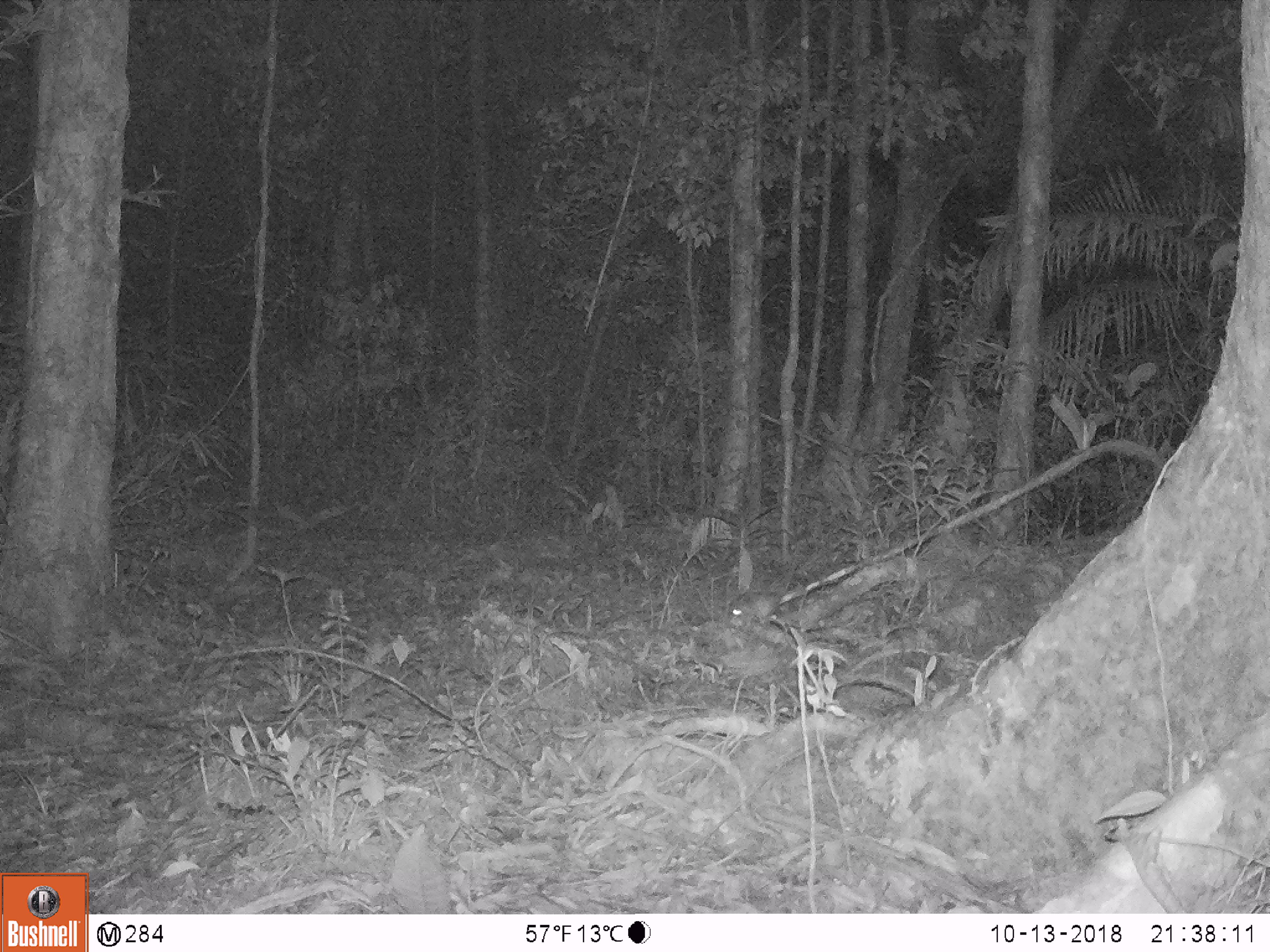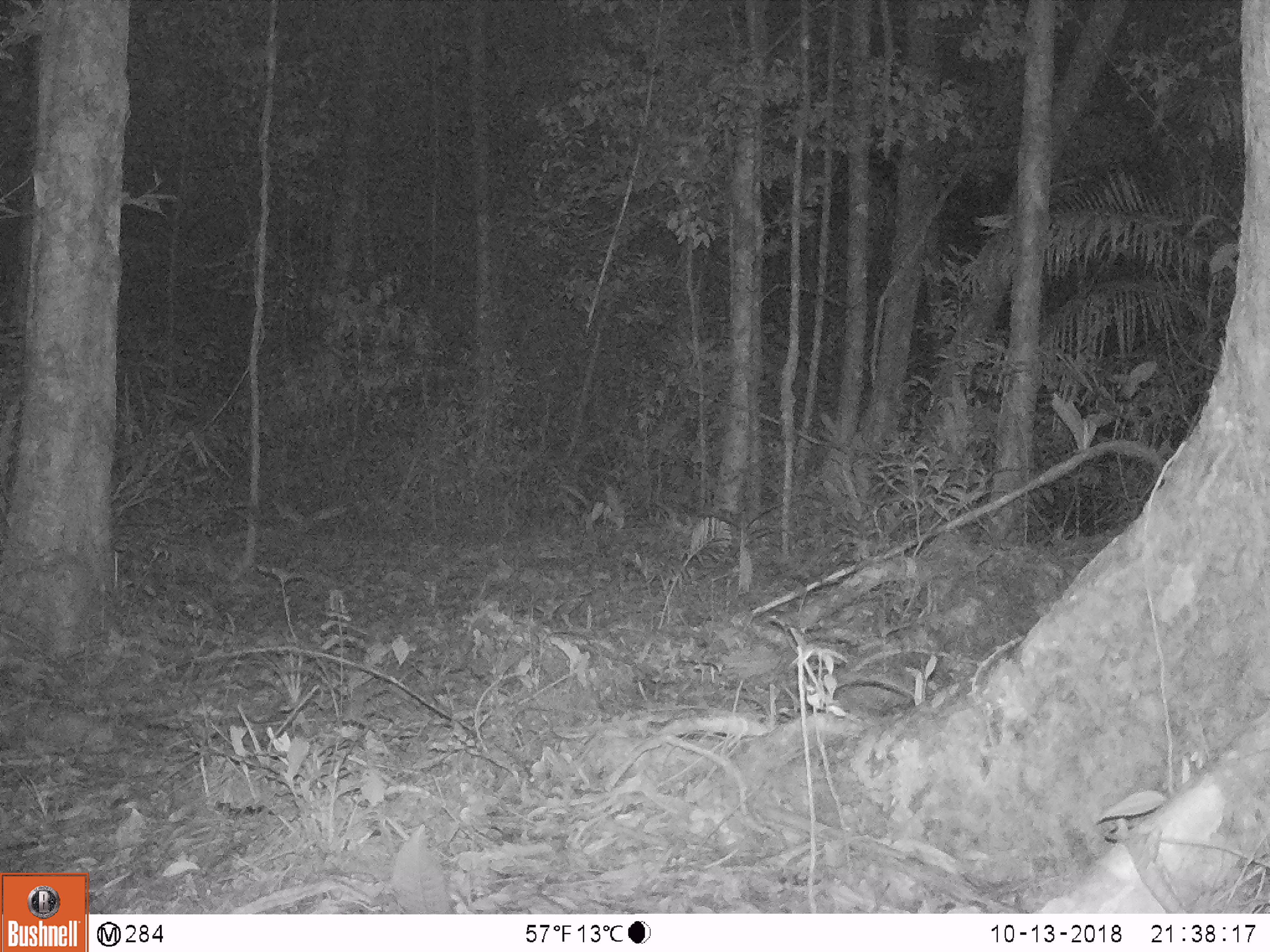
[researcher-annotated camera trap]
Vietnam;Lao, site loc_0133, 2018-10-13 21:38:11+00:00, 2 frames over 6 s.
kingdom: Animalia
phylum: Chordata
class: Mammalia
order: Rodentia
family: Muridae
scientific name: Muridae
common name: old-world mice and rats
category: unidentified murid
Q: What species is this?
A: Unidentified murid (old-world mice and rats) (Muridae).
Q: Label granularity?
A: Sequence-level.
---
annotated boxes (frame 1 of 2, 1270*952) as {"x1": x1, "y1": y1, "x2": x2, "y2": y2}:
unidentified murid: {"x1": 723, "y1": 589, "x2": 782, "y2": 630}